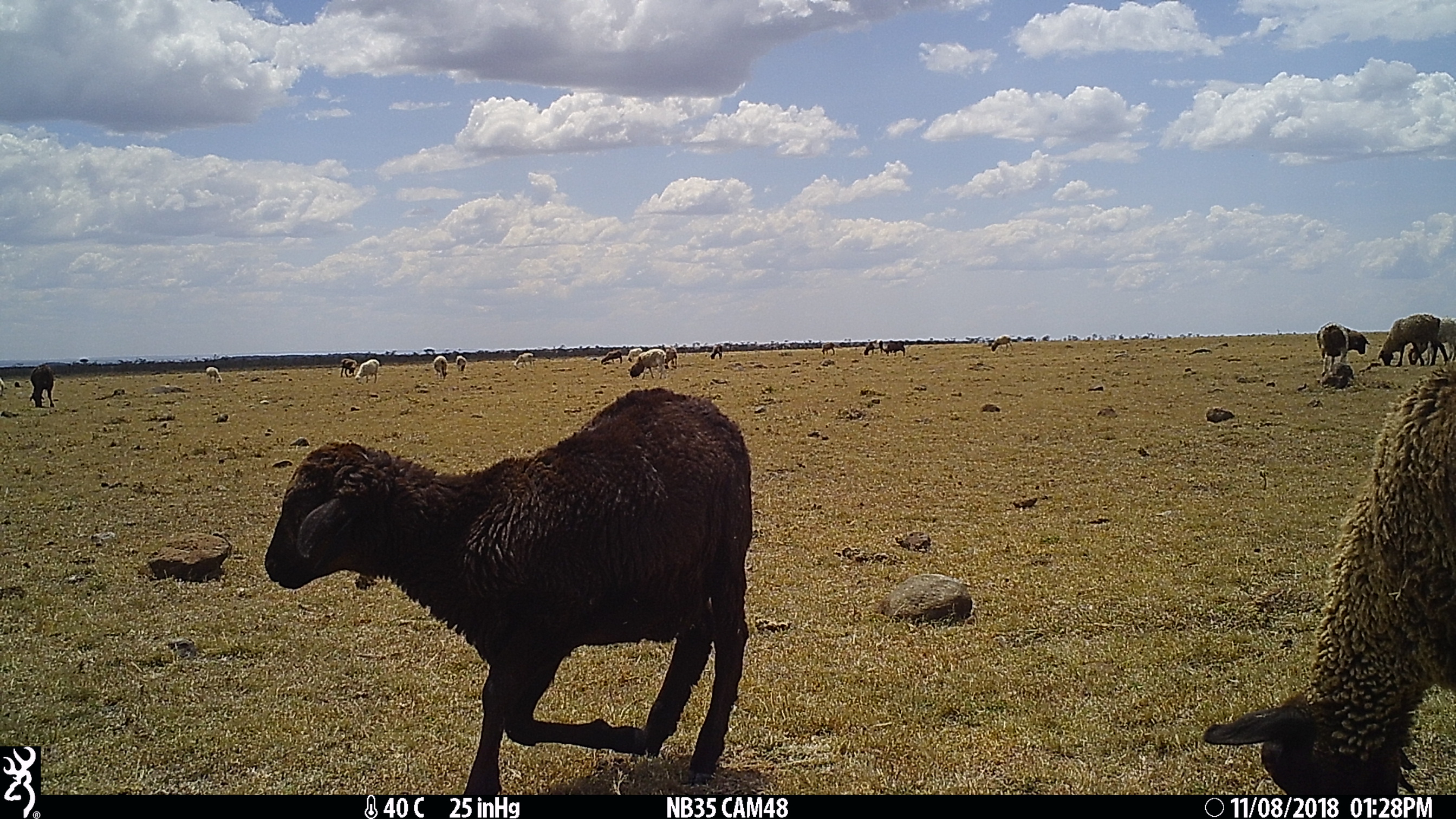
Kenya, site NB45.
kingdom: Animalia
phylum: Chordata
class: Mammalia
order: Artiodactyla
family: Bovidae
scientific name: Bovidae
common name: sheep or goat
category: shoat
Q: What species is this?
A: Shoat (sheep or goat) (Bovidae).